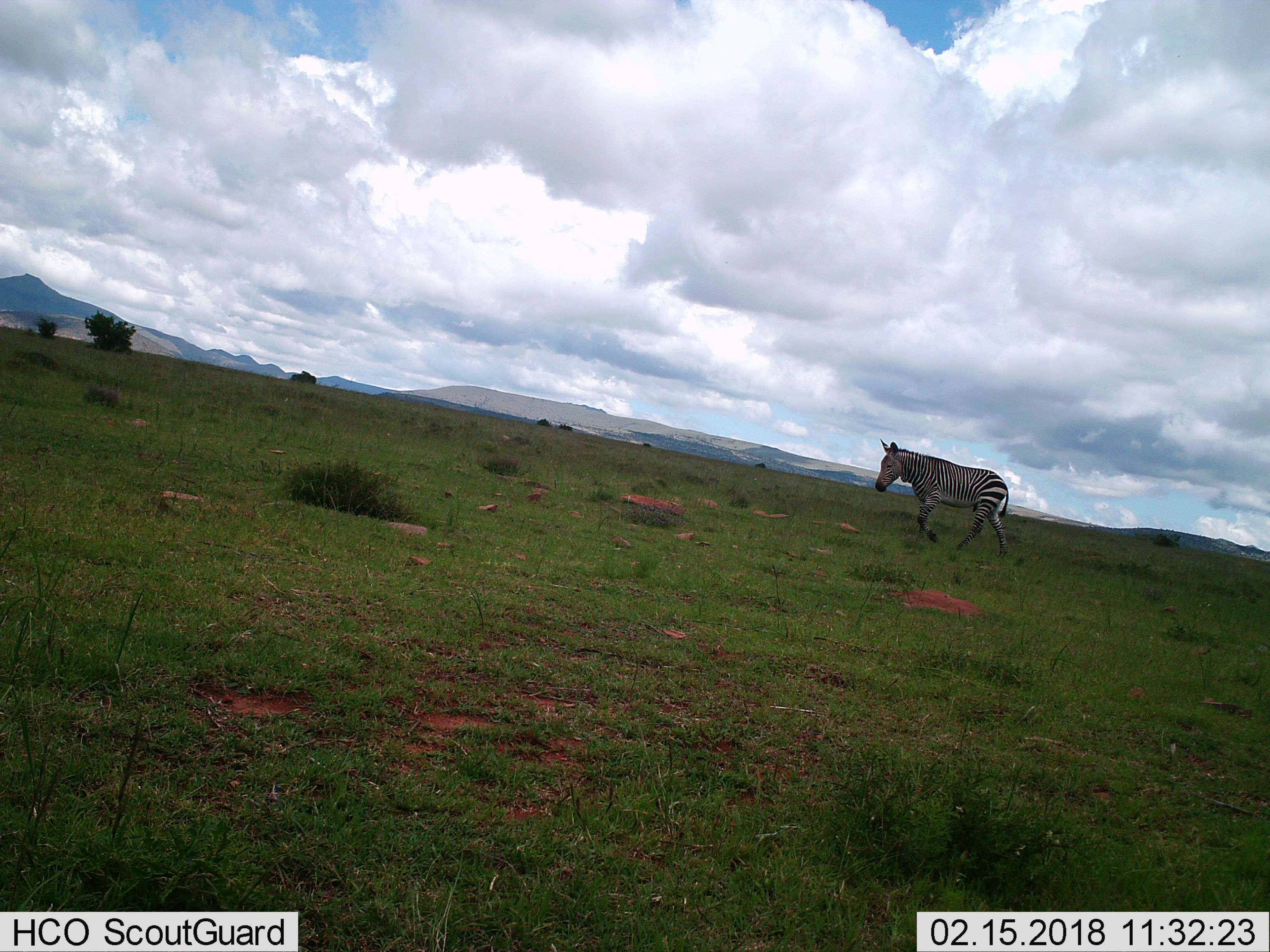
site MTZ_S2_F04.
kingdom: Animalia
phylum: Chordata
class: Mammalia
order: Perissodactyla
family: Equidae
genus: Equus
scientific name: Equus zebra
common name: mountain zebra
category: zebramountain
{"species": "zebramountain (mountain zebra) (Equus zebra)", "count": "1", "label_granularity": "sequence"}